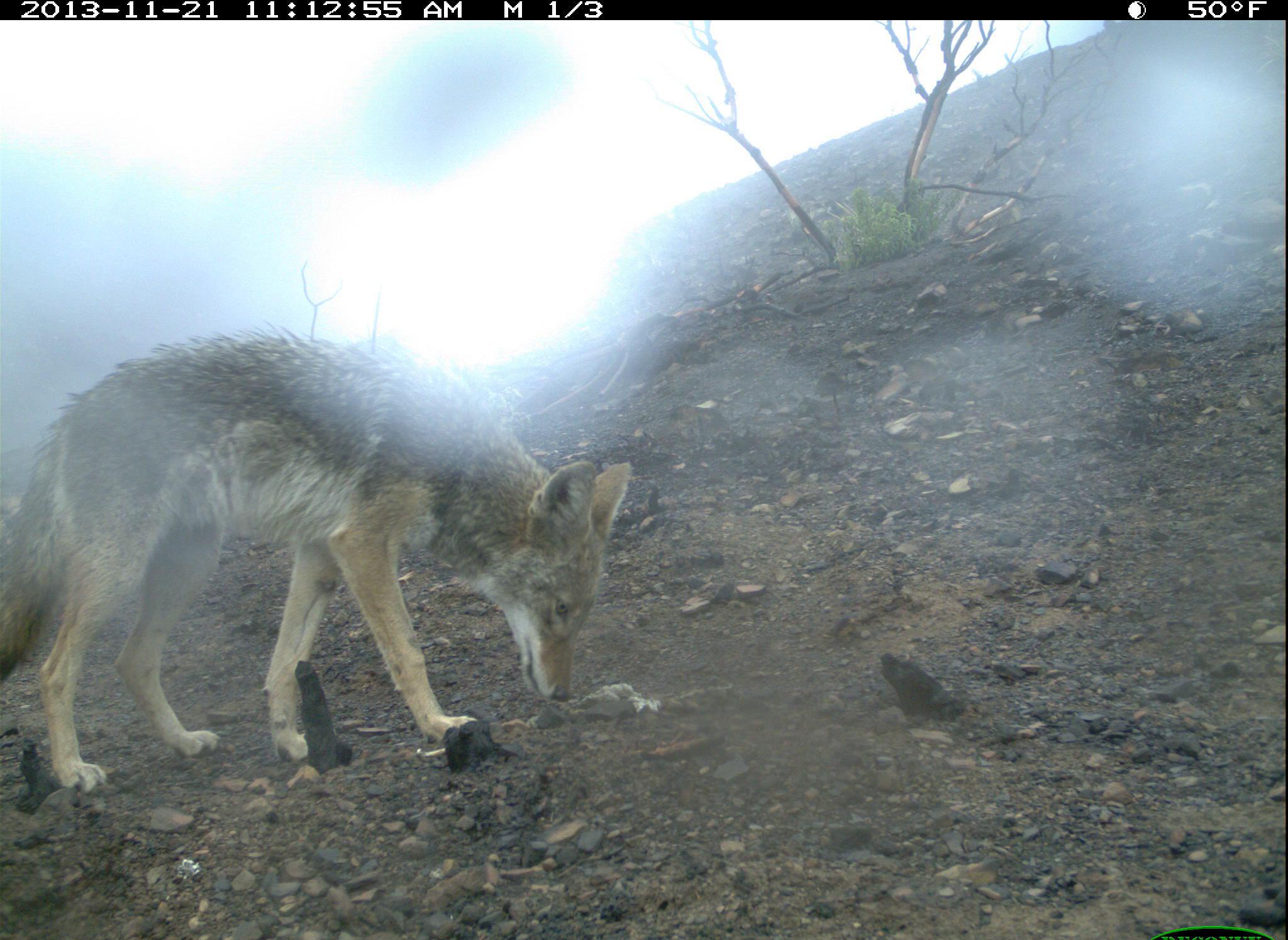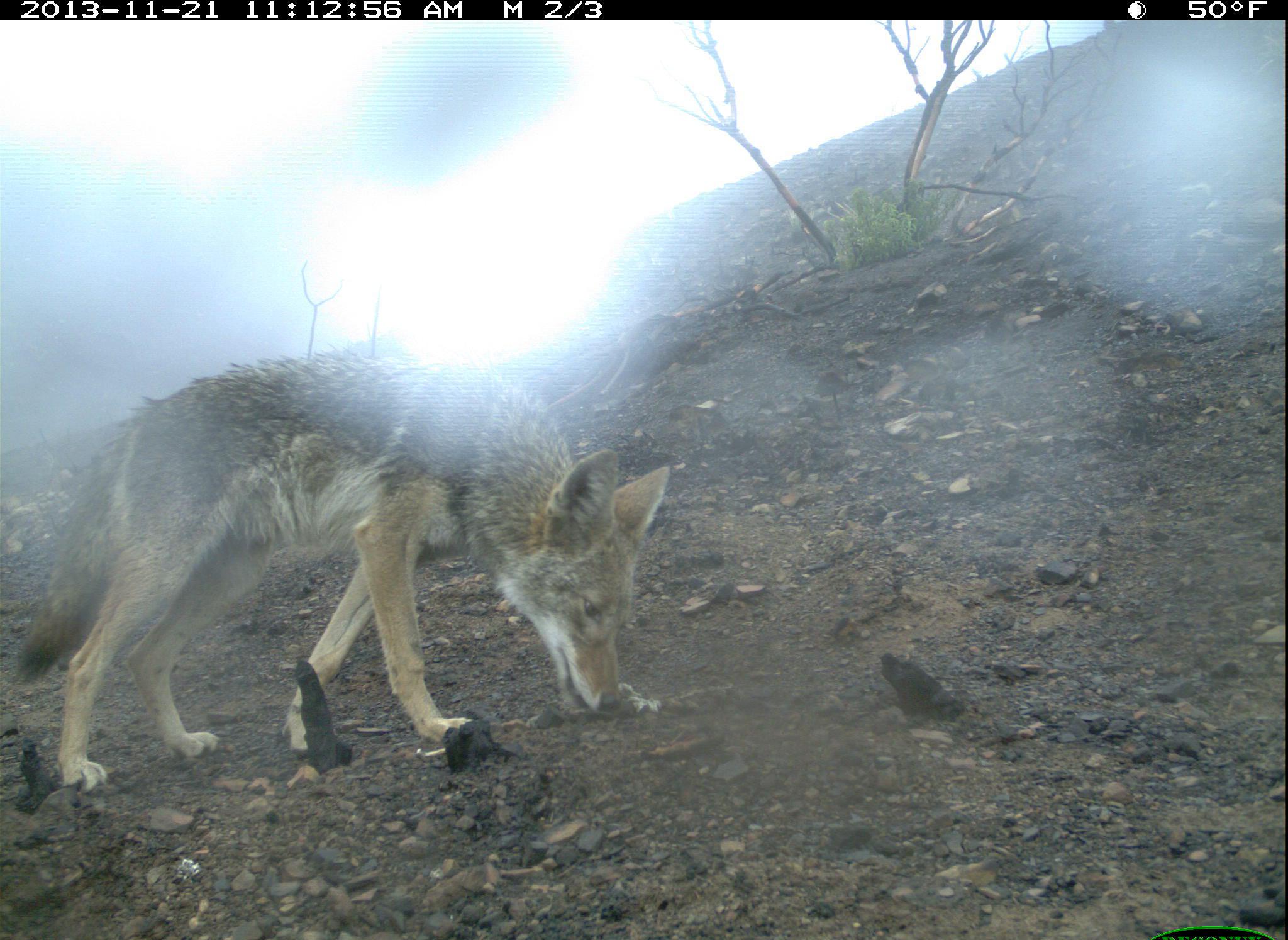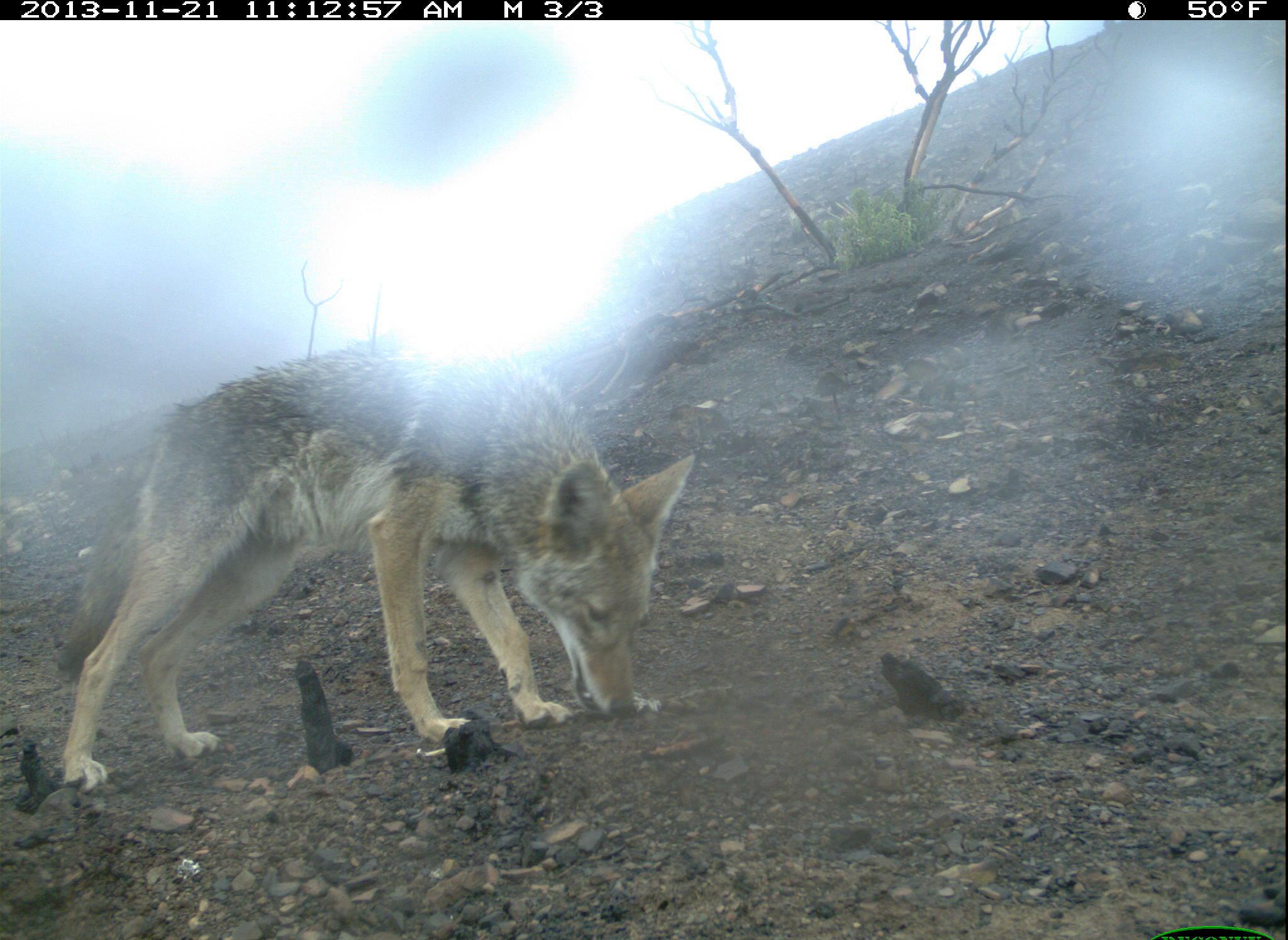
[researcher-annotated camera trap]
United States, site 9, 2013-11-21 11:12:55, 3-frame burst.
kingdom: Animalia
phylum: Chordata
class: Mammalia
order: Carnivora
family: Canidae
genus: Canis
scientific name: Canis latrans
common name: coyote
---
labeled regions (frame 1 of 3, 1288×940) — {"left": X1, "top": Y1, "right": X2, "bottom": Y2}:
coyote: {"left": 0, "top": 326, "right": 630, "bottom": 799}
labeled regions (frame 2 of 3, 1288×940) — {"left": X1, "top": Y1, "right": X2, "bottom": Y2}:
coyote: {"left": 14, "top": 346, "right": 671, "bottom": 796}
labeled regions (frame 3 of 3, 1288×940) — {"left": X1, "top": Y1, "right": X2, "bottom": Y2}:
coyote: {"left": 54, "top": 353, "right": 697, "bottom": 796}